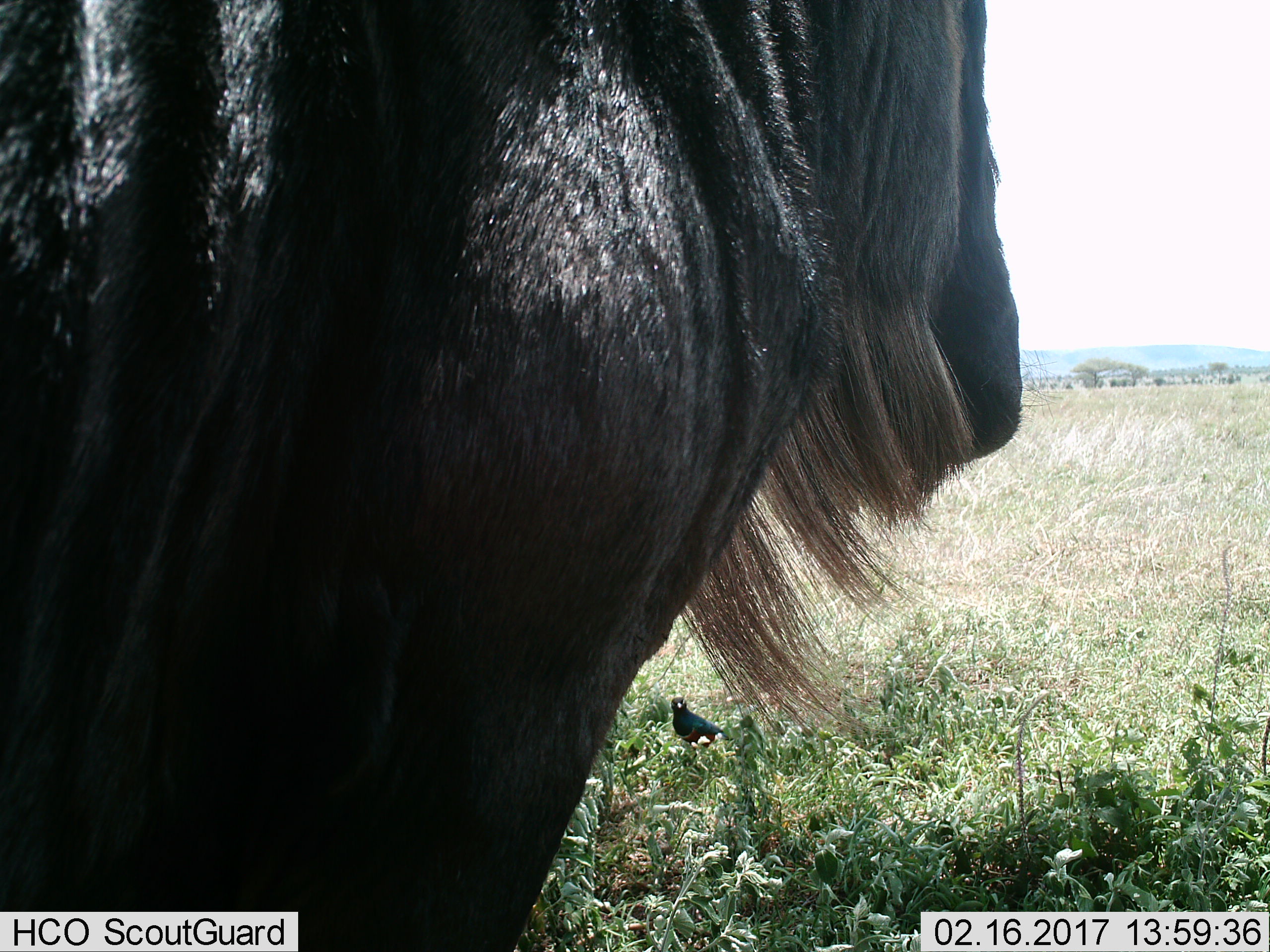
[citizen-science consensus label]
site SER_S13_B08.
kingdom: Animalia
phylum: Chordata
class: Mammalia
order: Artiodactyla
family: Bovidae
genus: Connochaetes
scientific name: Connochaetes taurinus taurinus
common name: blue wildebeest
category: wildebeestblue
Wildebeestblue (blue wildebeest) (Connochaetes taurinus taurinus), count 1. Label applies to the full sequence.